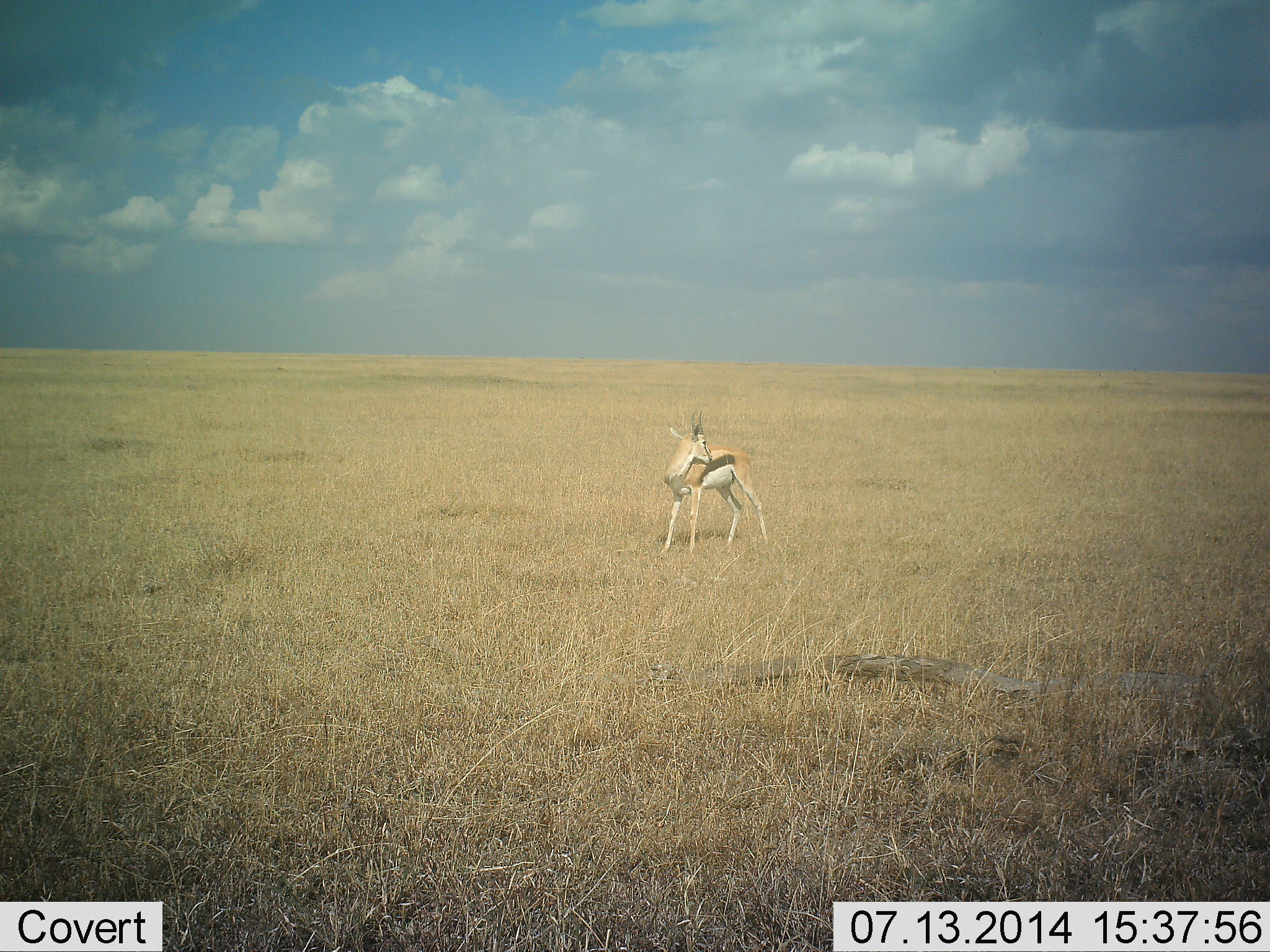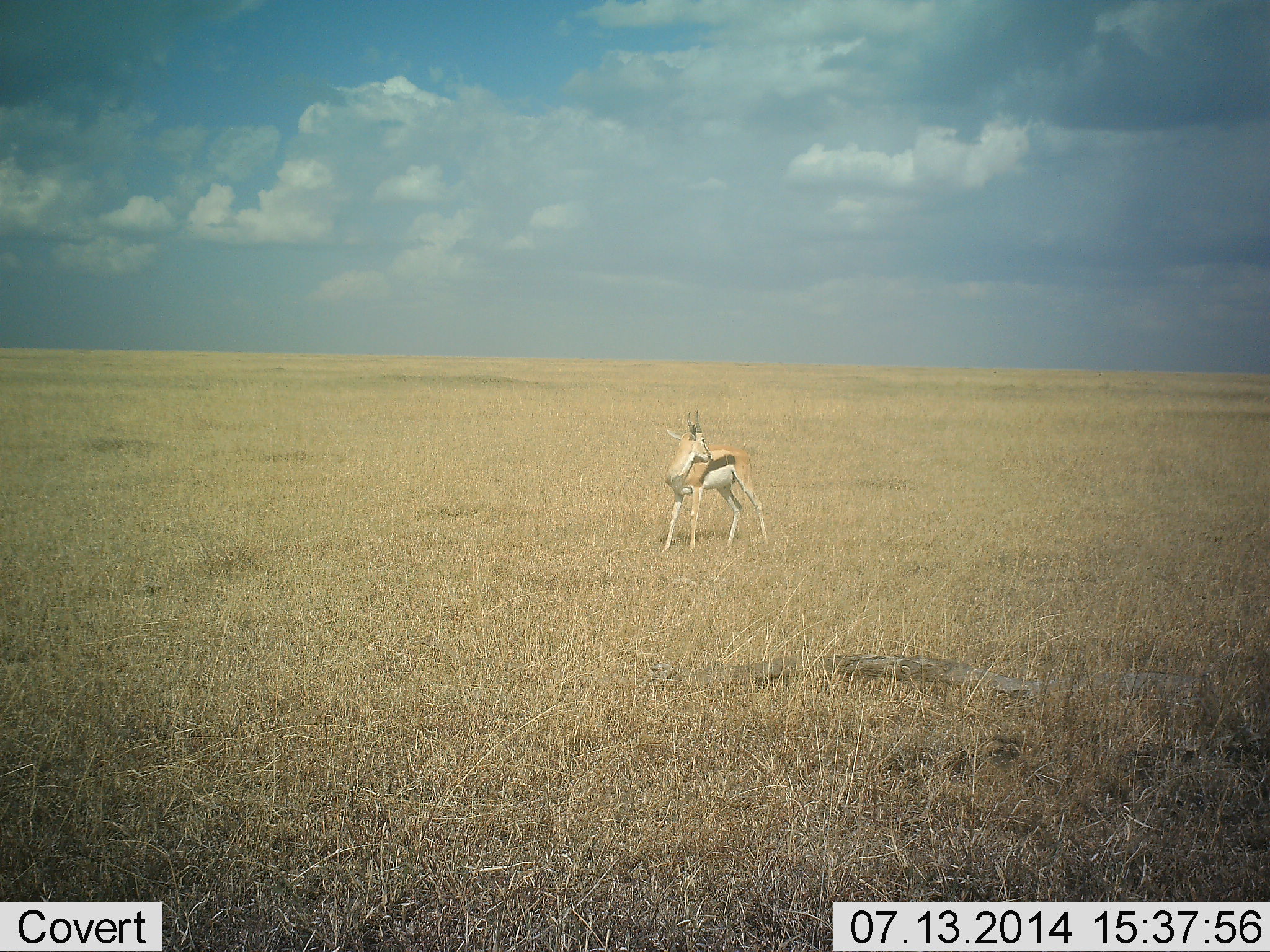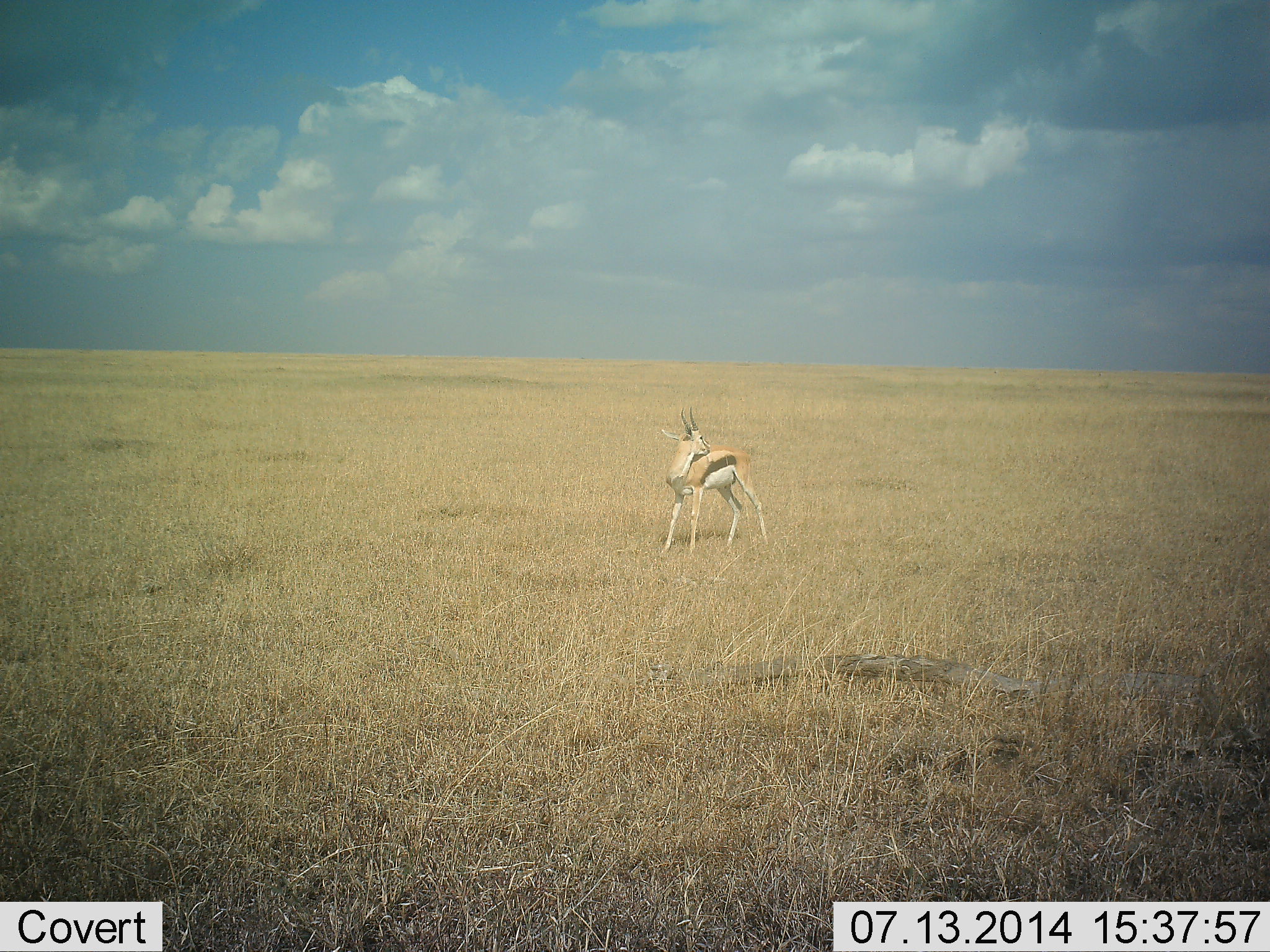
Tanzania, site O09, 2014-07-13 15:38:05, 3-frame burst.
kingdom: Animalia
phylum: Chordata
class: Mammalia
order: Artiodactyla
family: Bovidae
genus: Eudorcas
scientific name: Eudorcas thomsonii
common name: thomson's gazelle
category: gazellethomsons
Gazellethomsons (thomson's gazelle) (Eudorcas thomsonii), count 1. Behavior (volunteer vote fractions): standing 90%, resting 0%, moving 0%, interacting 10%. Young present (vote fraction): 0%. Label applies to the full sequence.